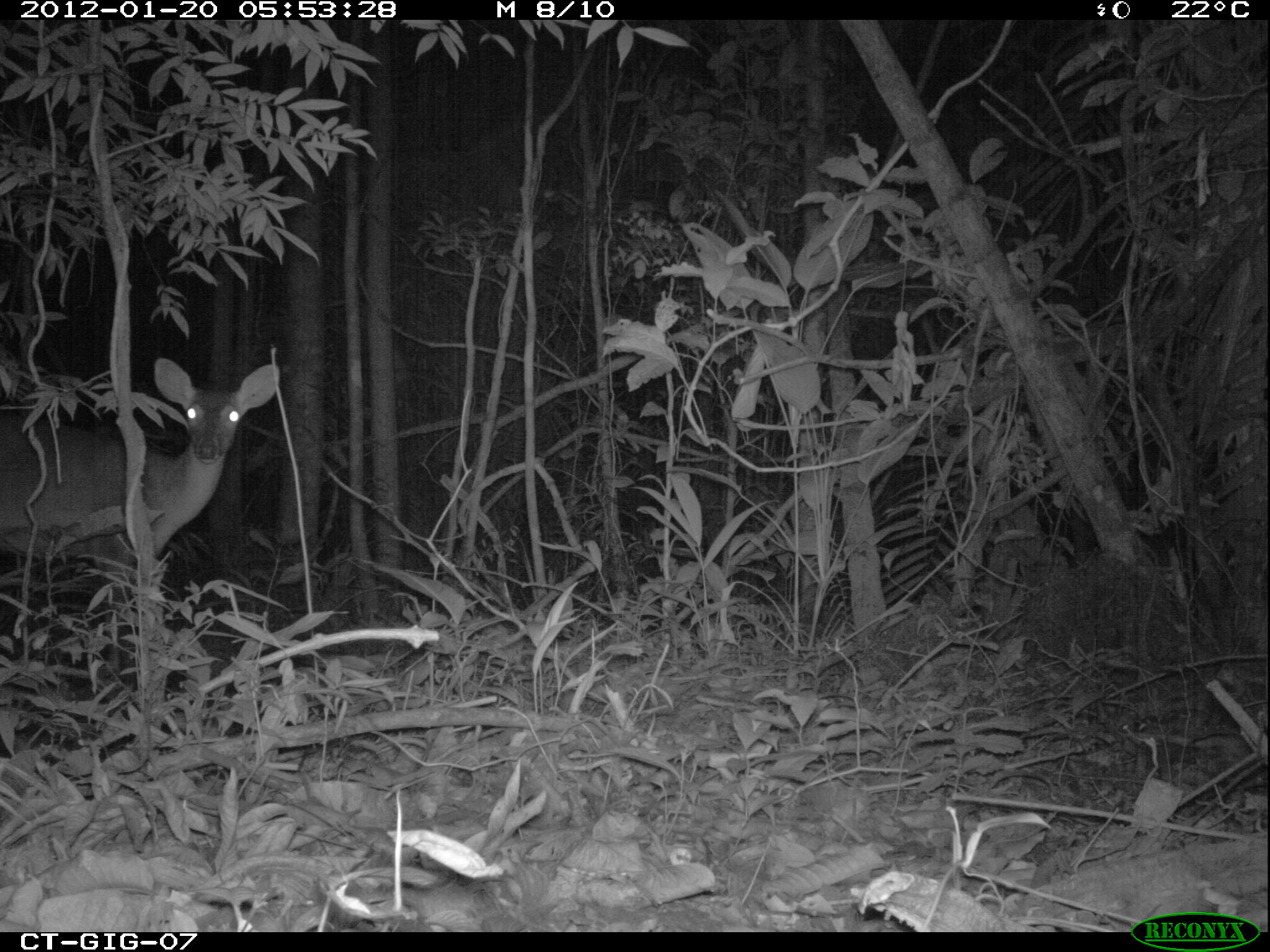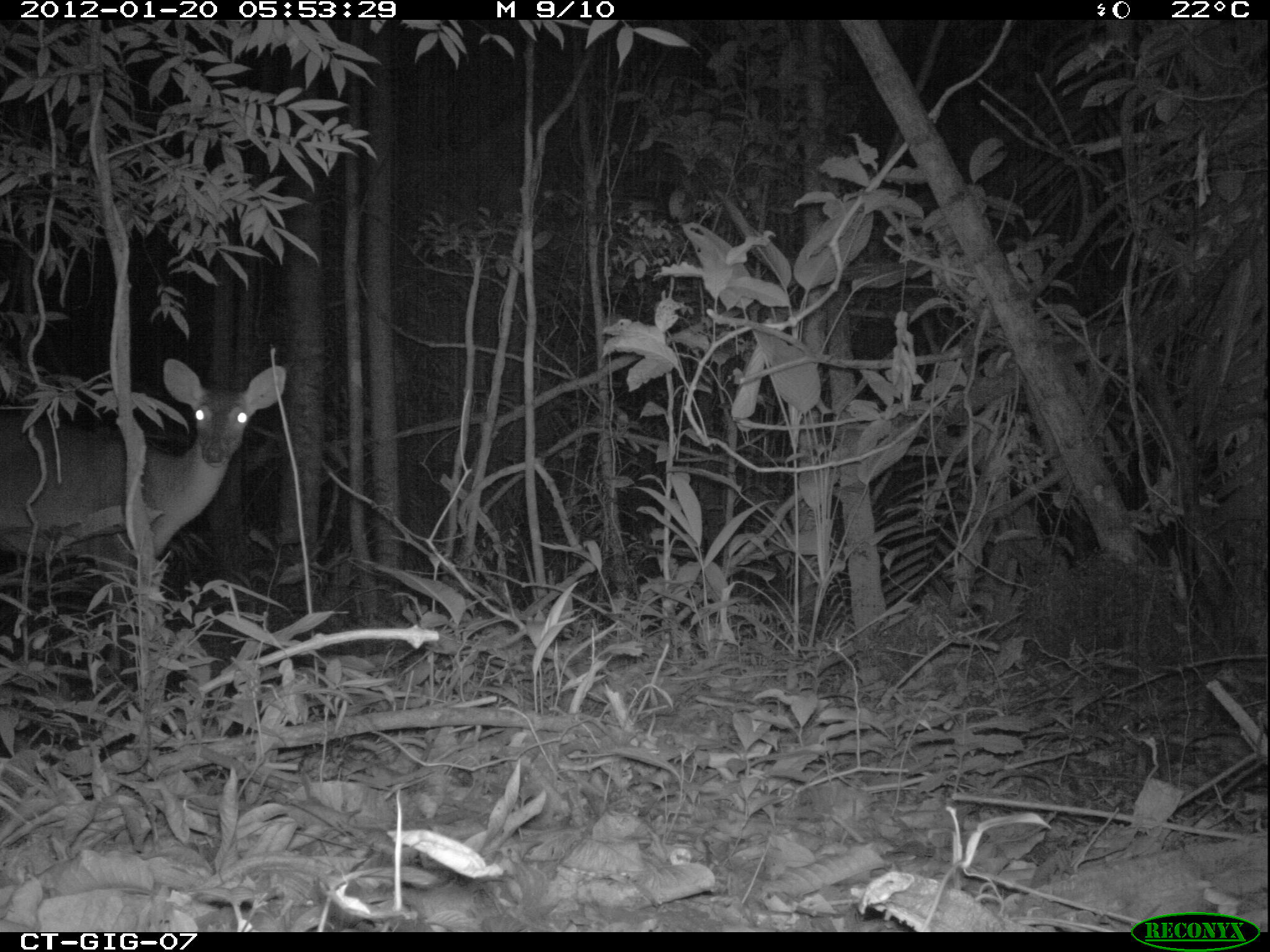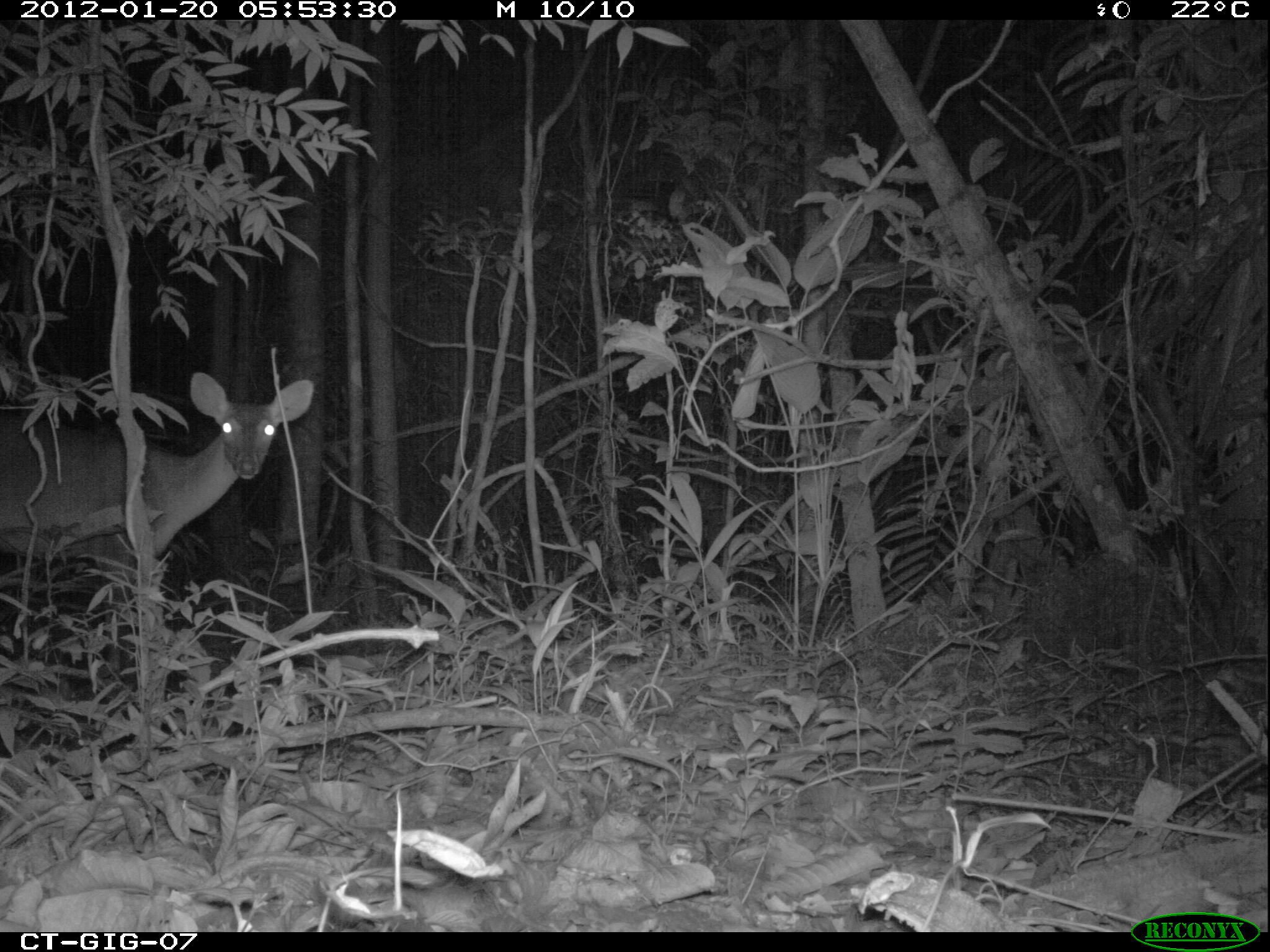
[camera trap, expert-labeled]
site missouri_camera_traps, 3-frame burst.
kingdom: Animalia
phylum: Chordata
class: Mammalia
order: Artiodactyla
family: Cervidae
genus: Odocoileus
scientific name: Odocoileus virginianus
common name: white-tailed deer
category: white tailed deer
White tailed deer (white-tailed deer) (Odocoileus virginianus). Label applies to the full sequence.